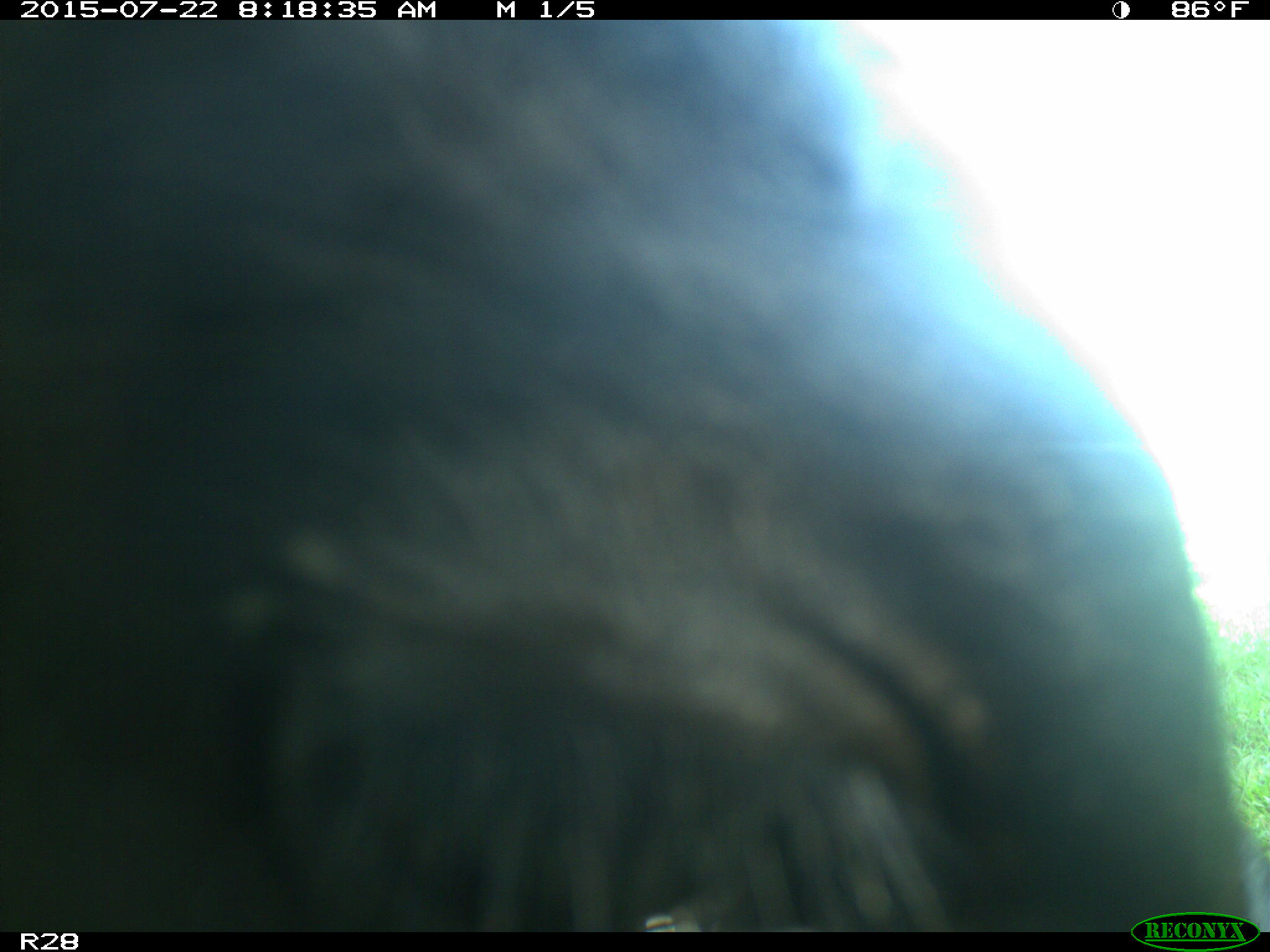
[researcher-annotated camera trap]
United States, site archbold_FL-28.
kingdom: Animalia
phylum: Chordata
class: Mammalia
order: Artiodactyla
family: Bovidae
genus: Bos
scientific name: Bos taurus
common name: domestic cow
Bos taurus (domestic cow).